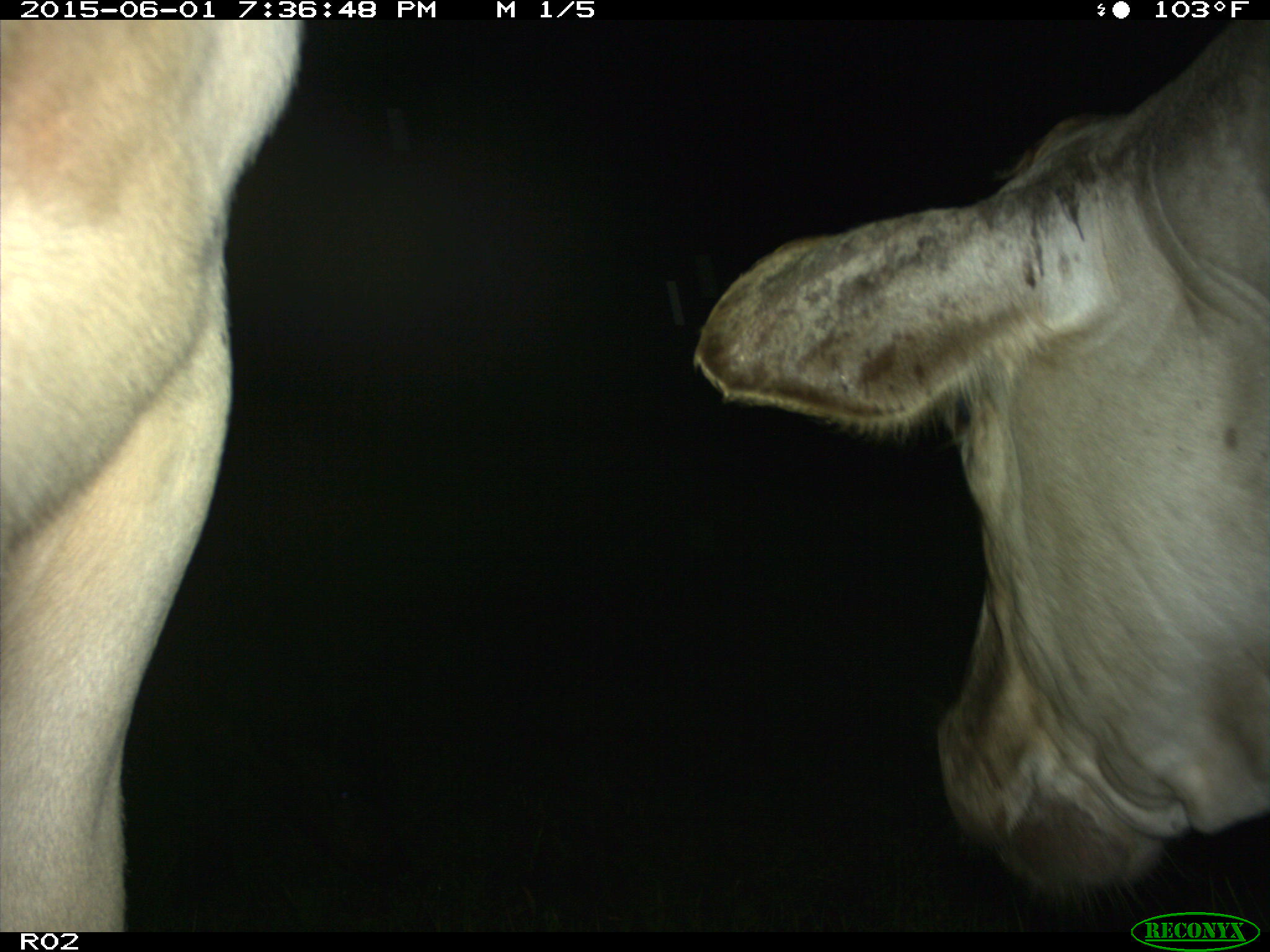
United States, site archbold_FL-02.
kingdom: Animalia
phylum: Chordata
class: Mammalia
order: Artiodactyla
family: Bovidae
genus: Bos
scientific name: Bos taurus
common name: domestic cow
Bos taurus (domestic cow).